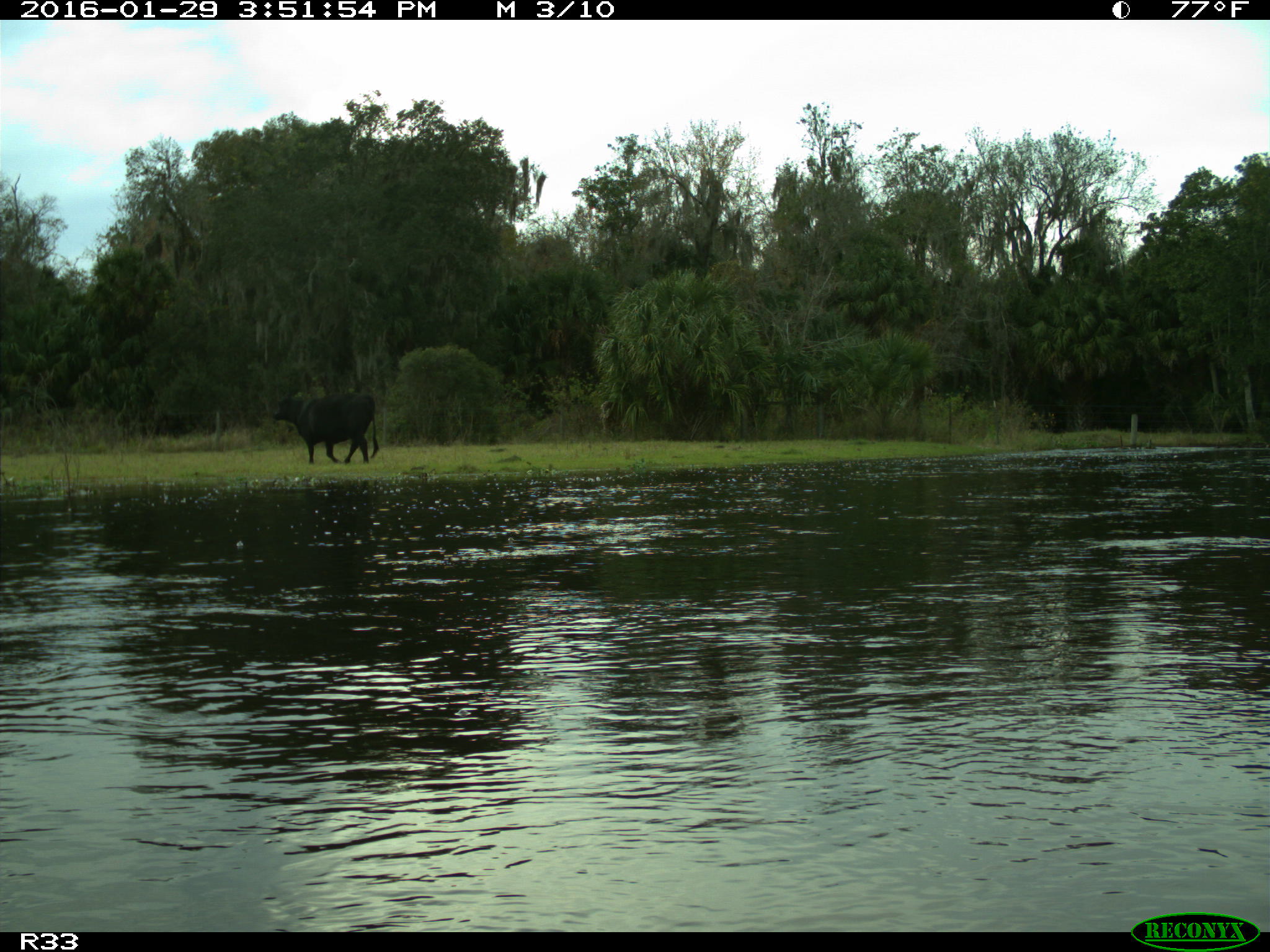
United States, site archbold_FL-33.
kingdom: Animalia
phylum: Chordata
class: Mammalia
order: Artiodactyla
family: Bovidae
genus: Bos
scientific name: Bos taurus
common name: domestic cow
Bos taurus (domestic cow).